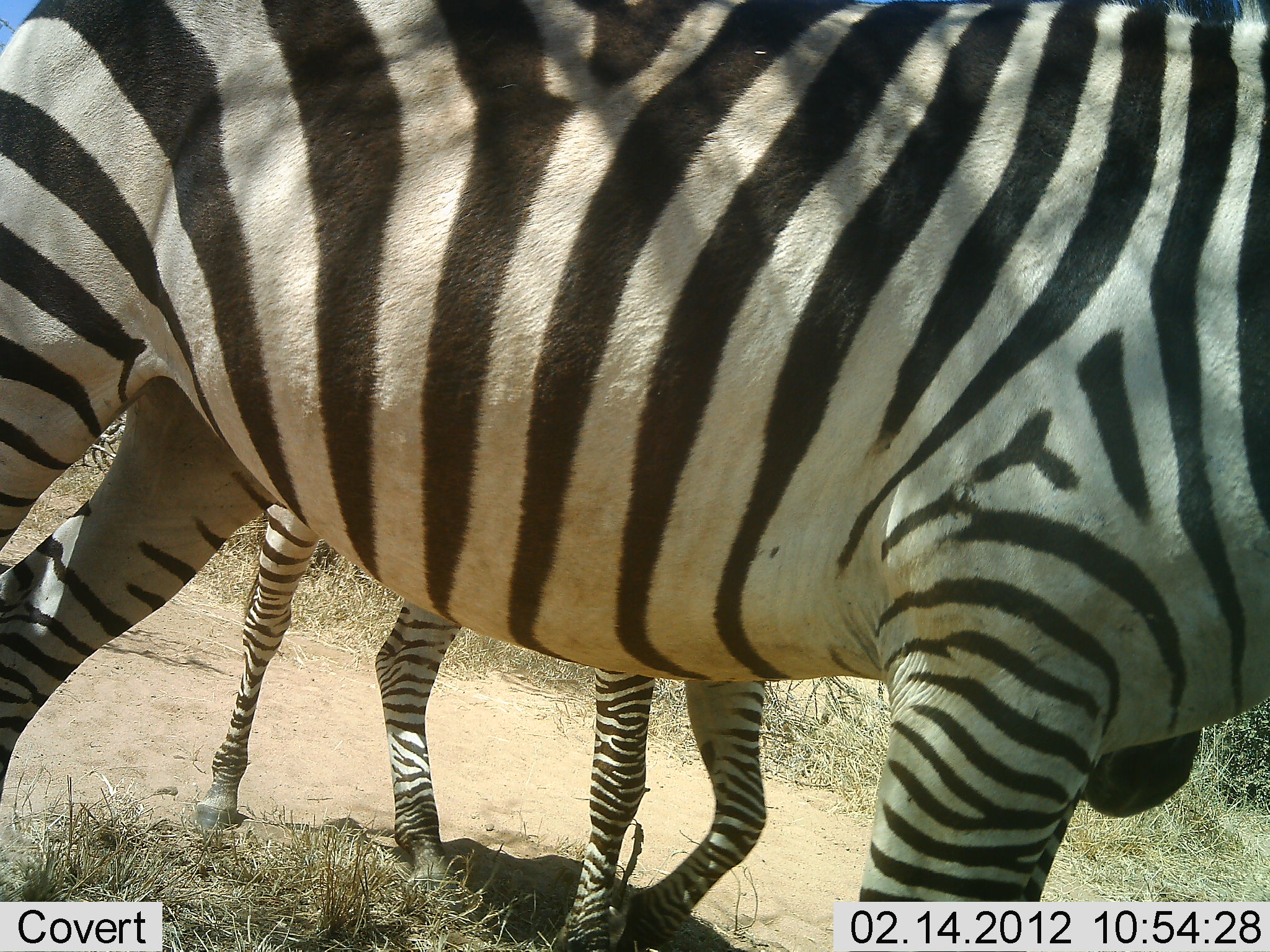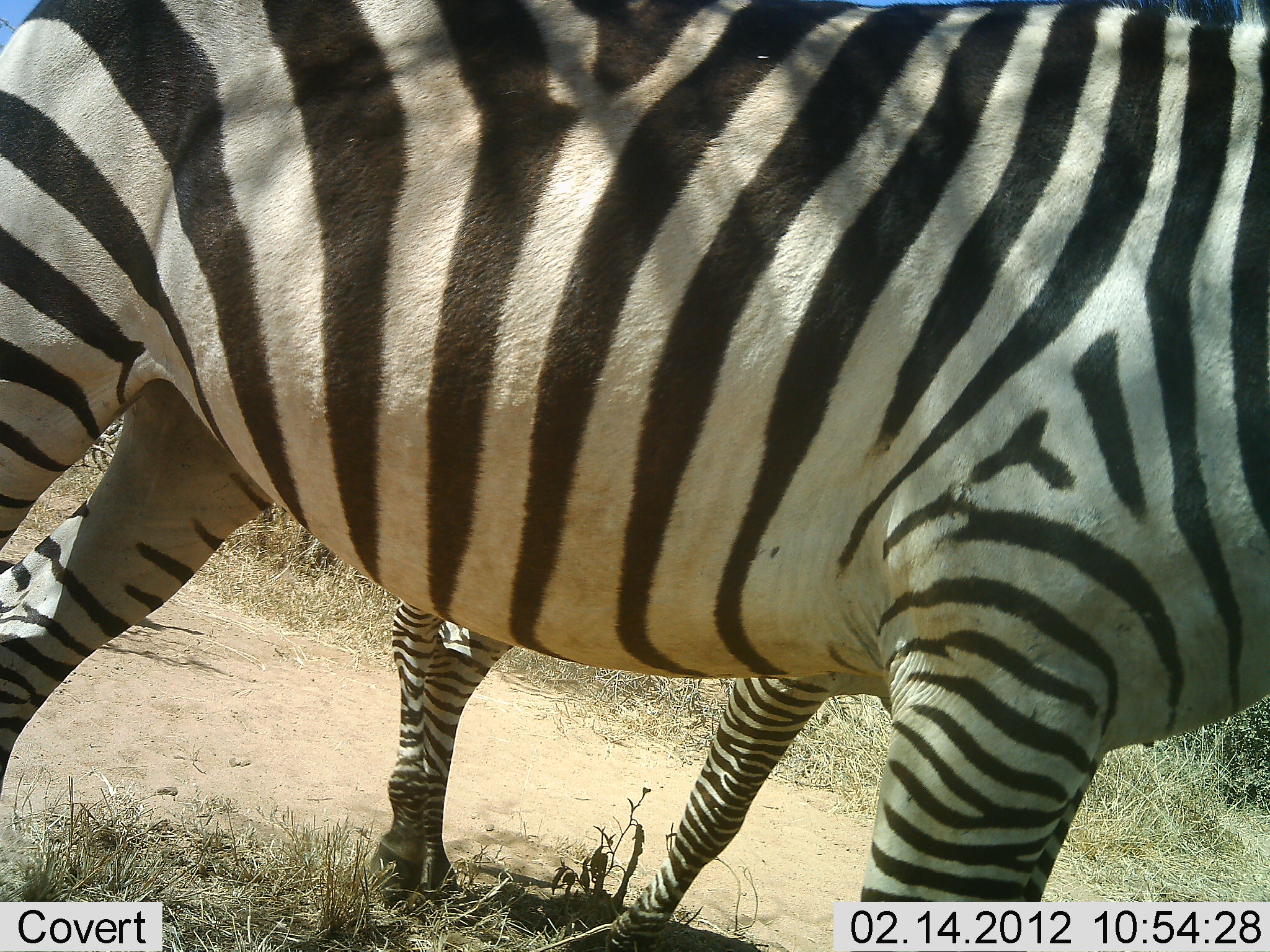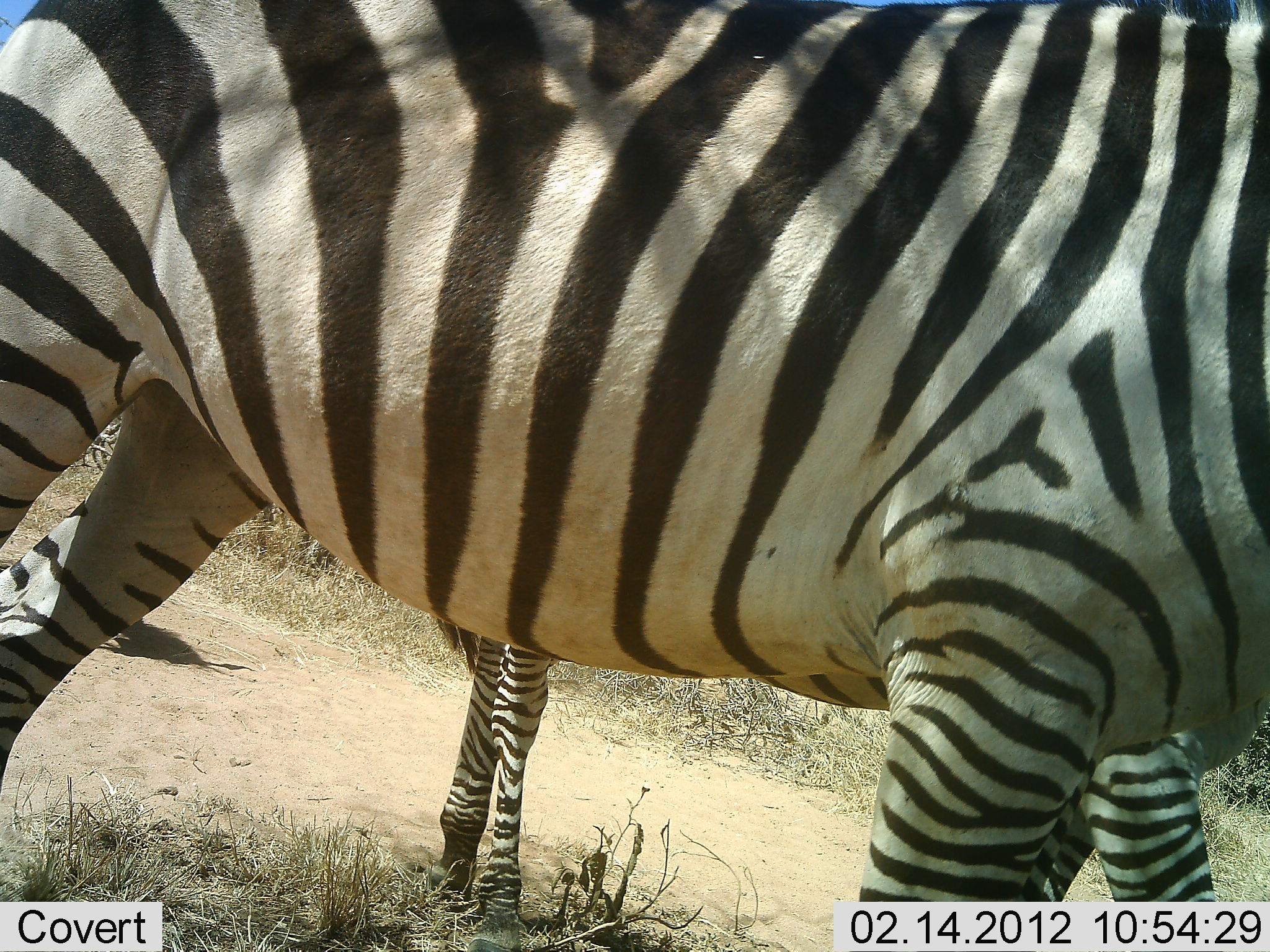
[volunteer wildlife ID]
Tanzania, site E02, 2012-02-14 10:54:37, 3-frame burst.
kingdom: Animalia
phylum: Chordata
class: Mammalia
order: Perissodactyla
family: Equidae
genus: Equus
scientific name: Equus quagga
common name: plains zebra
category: zebra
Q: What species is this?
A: Zebra (plains zebra) (Equus quagga).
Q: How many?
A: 2.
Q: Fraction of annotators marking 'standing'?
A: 86%.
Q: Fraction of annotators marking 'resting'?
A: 0%.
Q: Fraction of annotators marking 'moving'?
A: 69%.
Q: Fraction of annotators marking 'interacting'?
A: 0%.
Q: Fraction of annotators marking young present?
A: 14%.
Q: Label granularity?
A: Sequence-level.